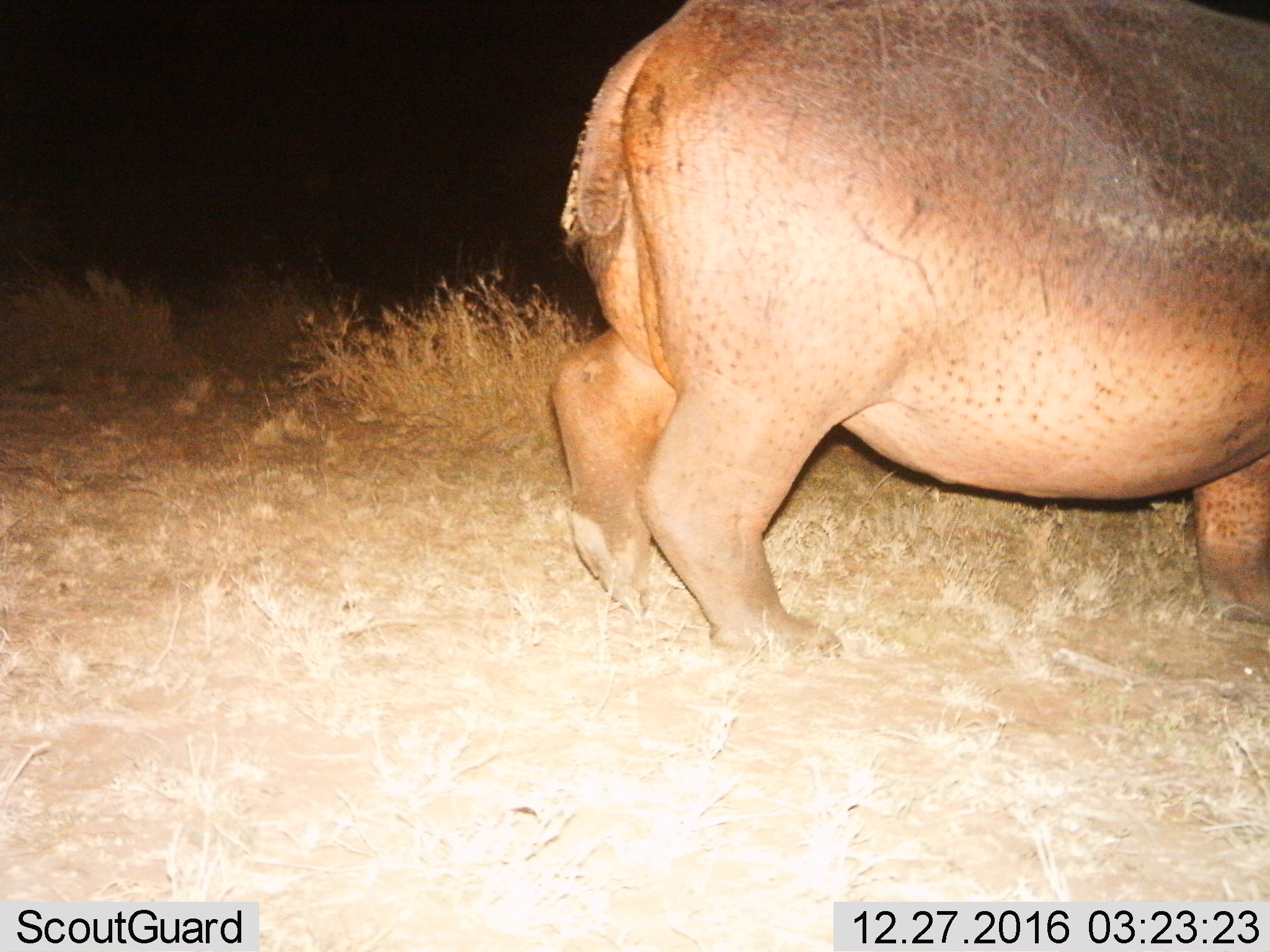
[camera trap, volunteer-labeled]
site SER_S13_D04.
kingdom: Animalia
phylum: Chordata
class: Mammalia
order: Artiodactyla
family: Hippopotamidae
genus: Hippopotamus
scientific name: Hippopotamus amphibius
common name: hippopotamus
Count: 1.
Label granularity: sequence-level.